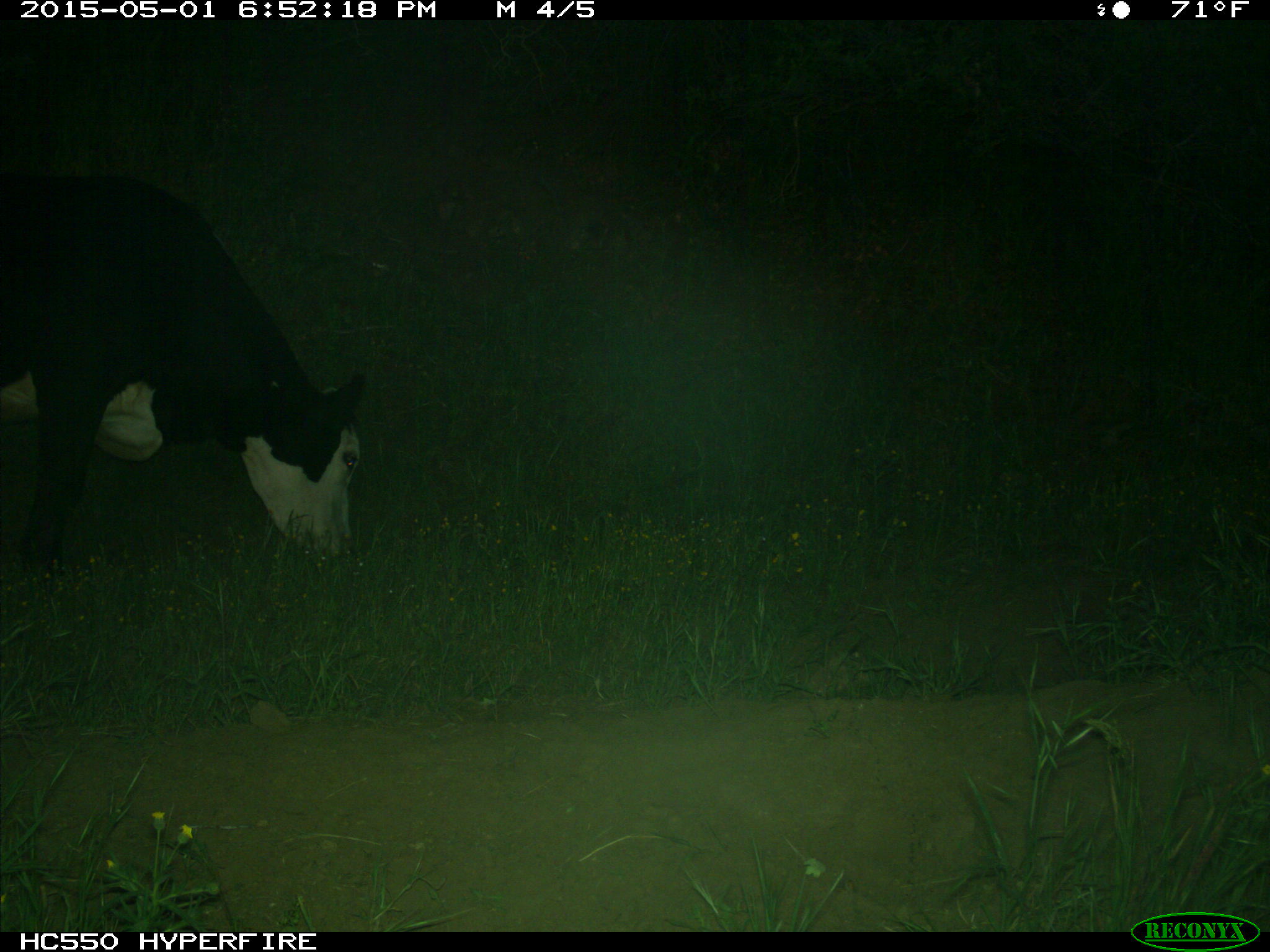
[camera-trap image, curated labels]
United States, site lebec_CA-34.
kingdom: Animalia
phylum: Chordata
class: Mammalia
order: Artiodactyla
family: Bovidae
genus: Bos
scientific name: Bos taurus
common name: domestic cow